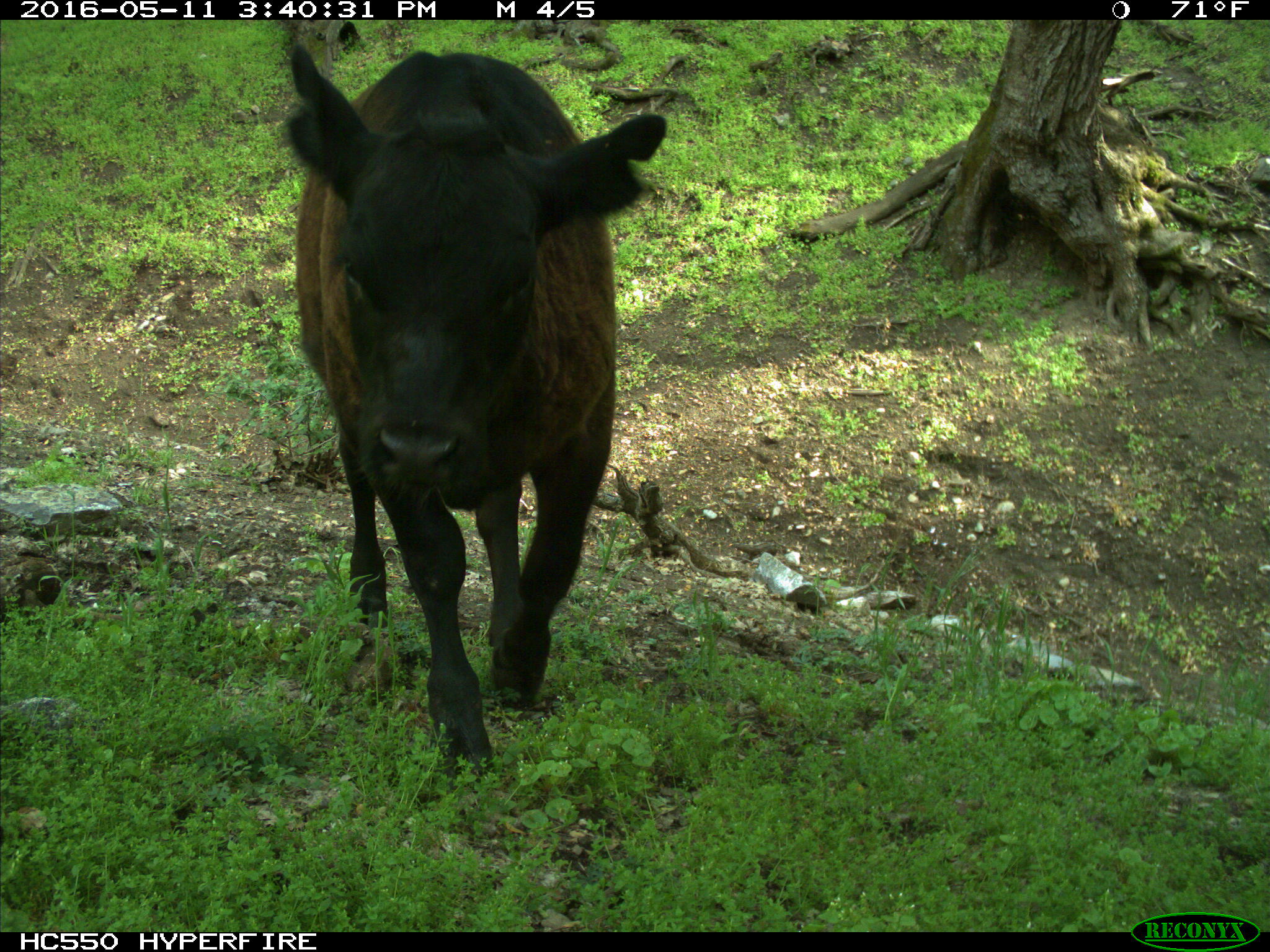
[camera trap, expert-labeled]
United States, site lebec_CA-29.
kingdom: Animalia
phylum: Chordata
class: Mammalia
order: Artiodactyla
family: Bovidae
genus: Bos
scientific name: Bos taurus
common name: domestic cow